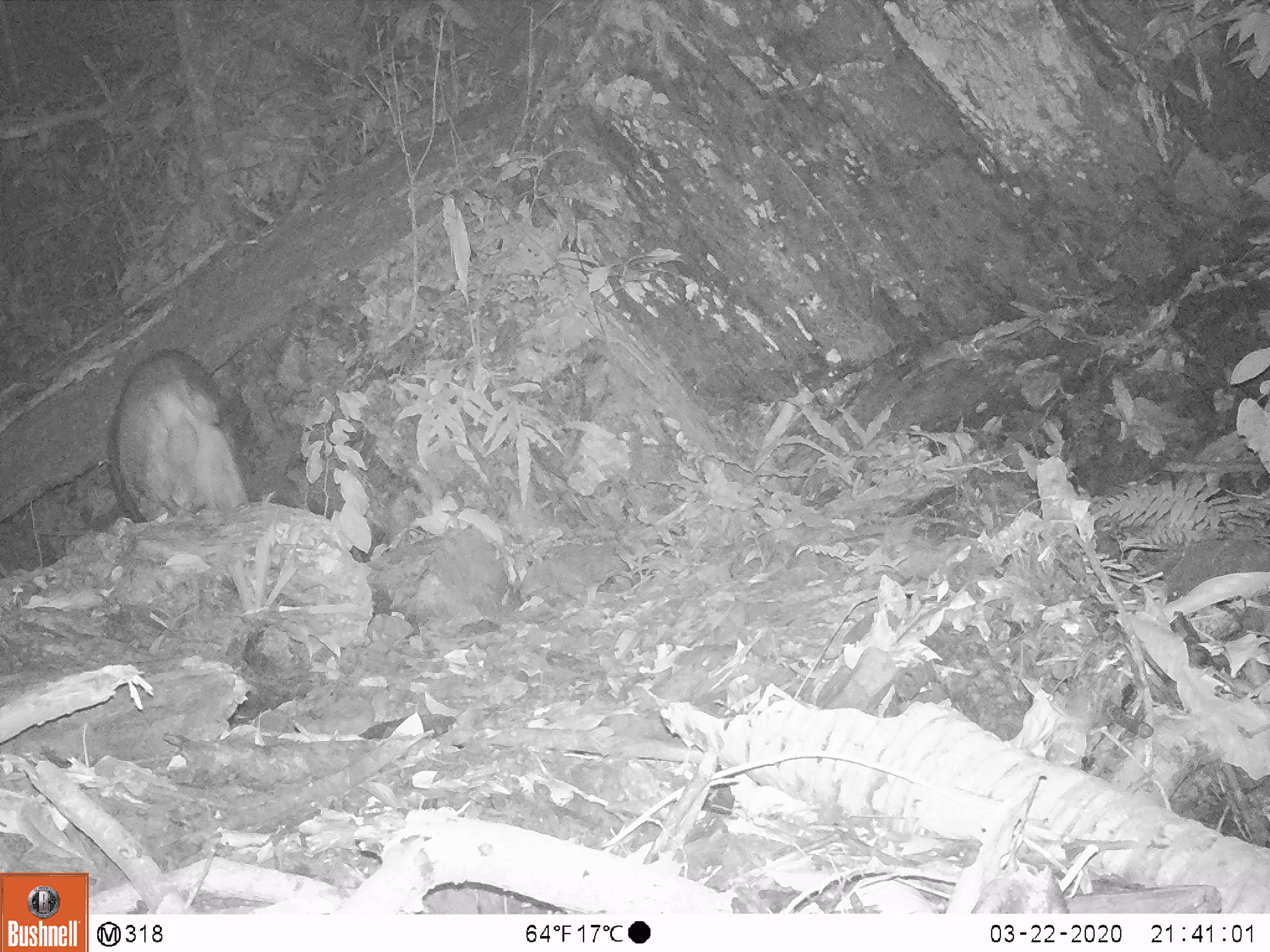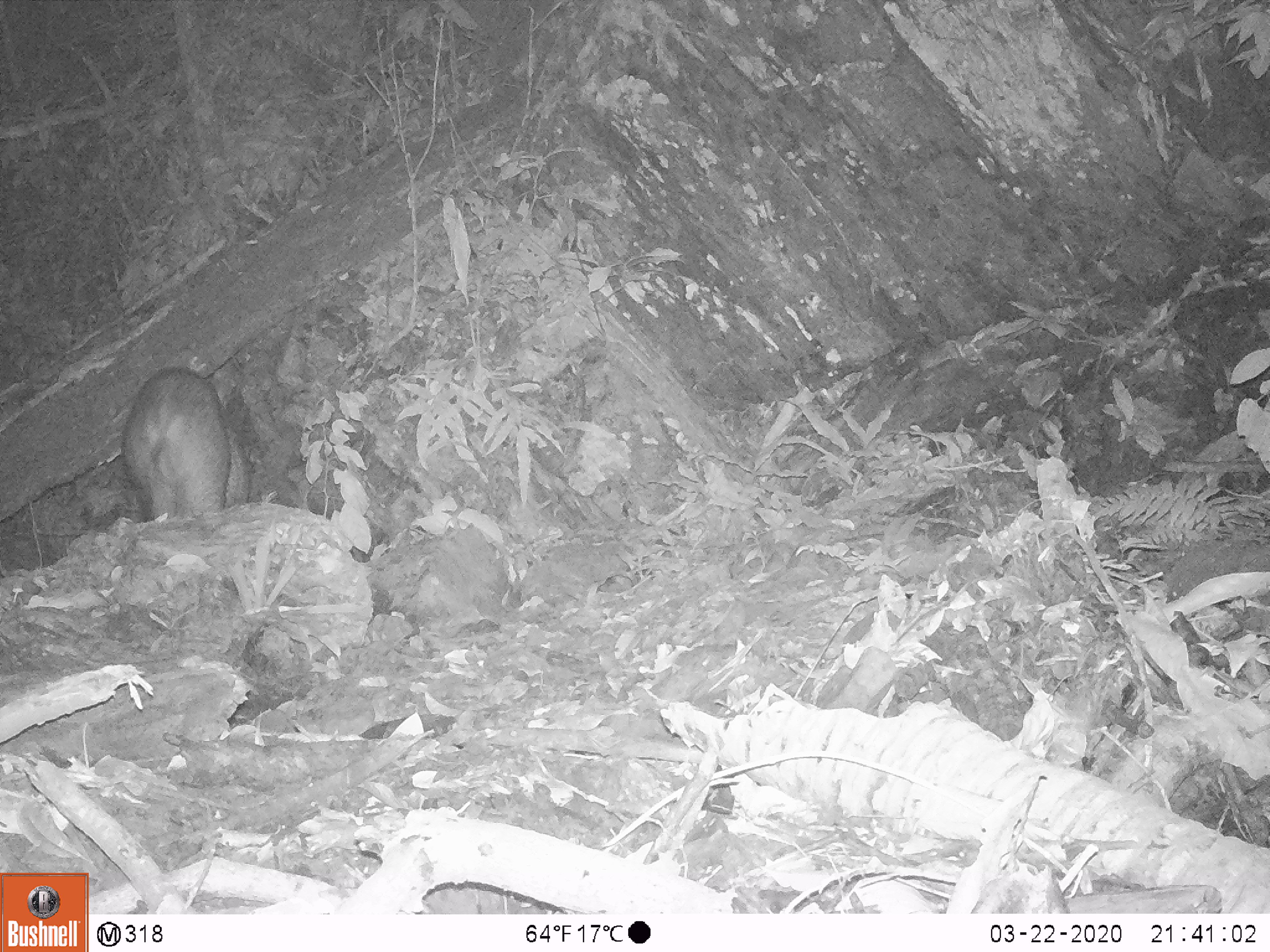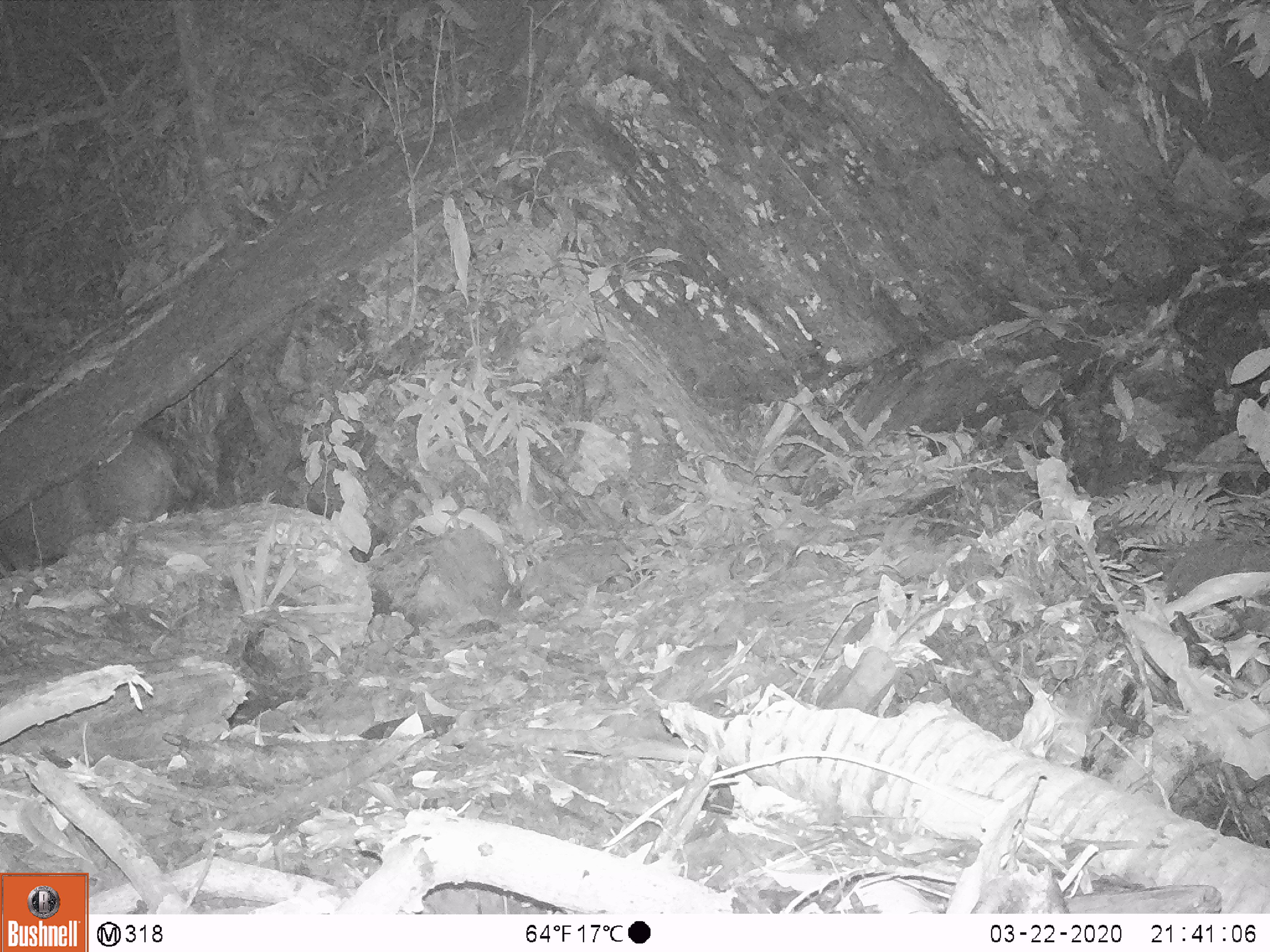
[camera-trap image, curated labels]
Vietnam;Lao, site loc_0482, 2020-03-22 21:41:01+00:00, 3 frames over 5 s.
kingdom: Animalia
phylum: Chordata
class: Mammalia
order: Artiodactyla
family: Suidae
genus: Sus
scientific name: Sus scrofa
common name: eurasian wild pig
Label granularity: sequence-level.